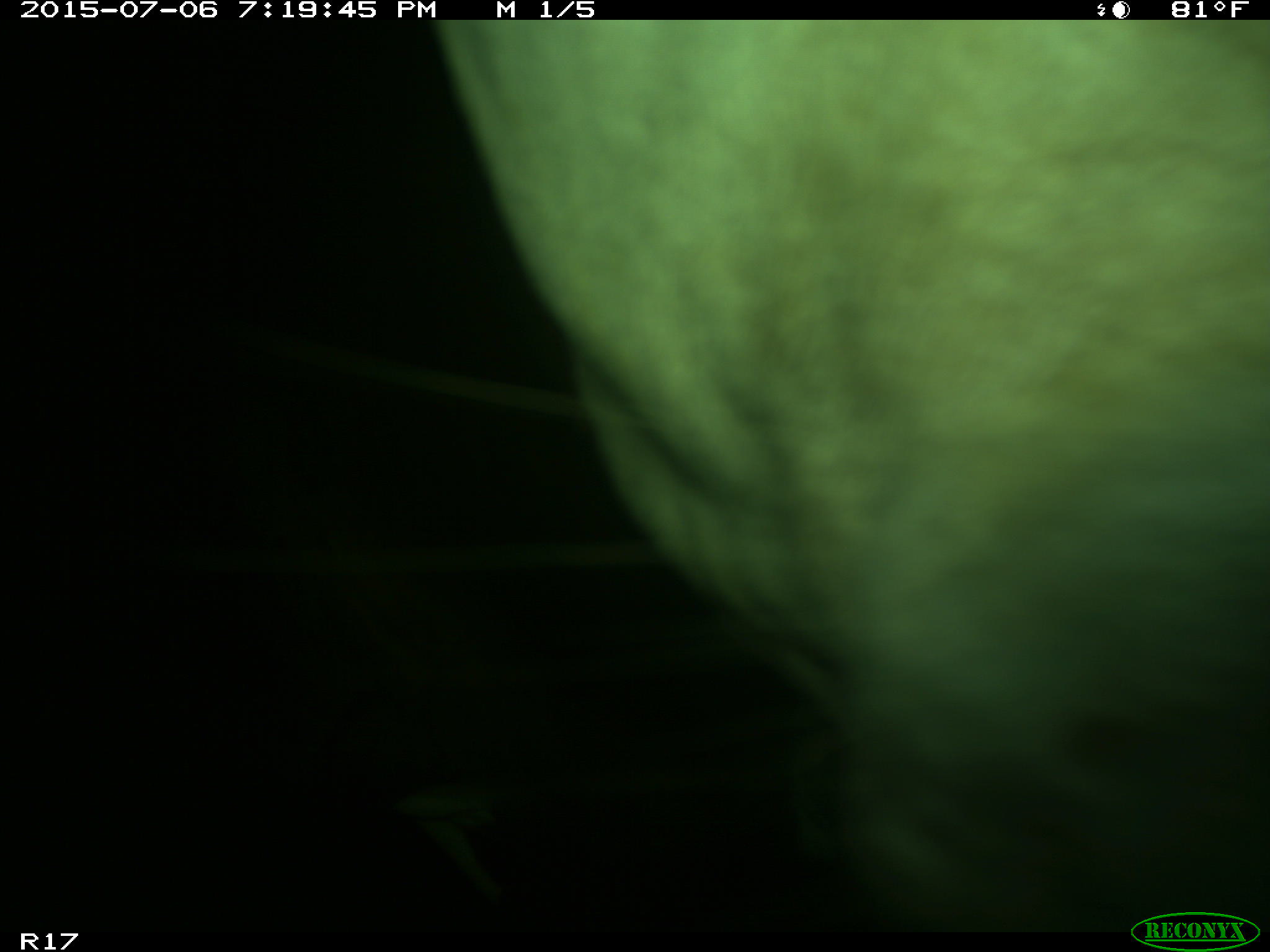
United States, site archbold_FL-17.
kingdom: Animalia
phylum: Chordata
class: Mammalia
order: Artiodactyla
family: Bovidae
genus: Bos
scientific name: Bos taurus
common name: domestic cow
Bos taurus (domestic cow).